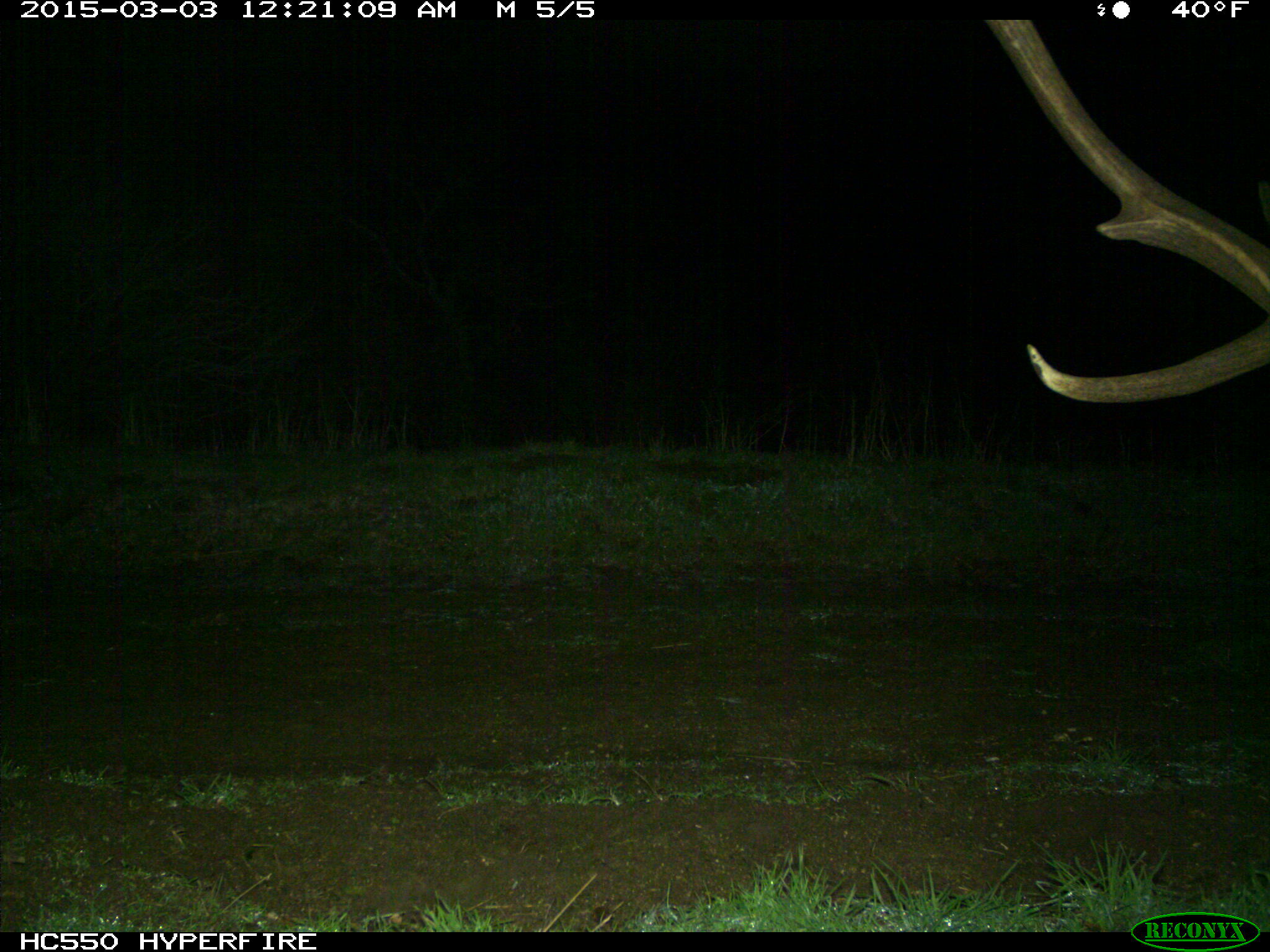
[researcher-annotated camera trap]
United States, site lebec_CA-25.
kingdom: Animalia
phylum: Chordata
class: Mammalia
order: Artiodactyla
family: Cervidae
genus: Cervus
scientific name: Cervus canadensis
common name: elk